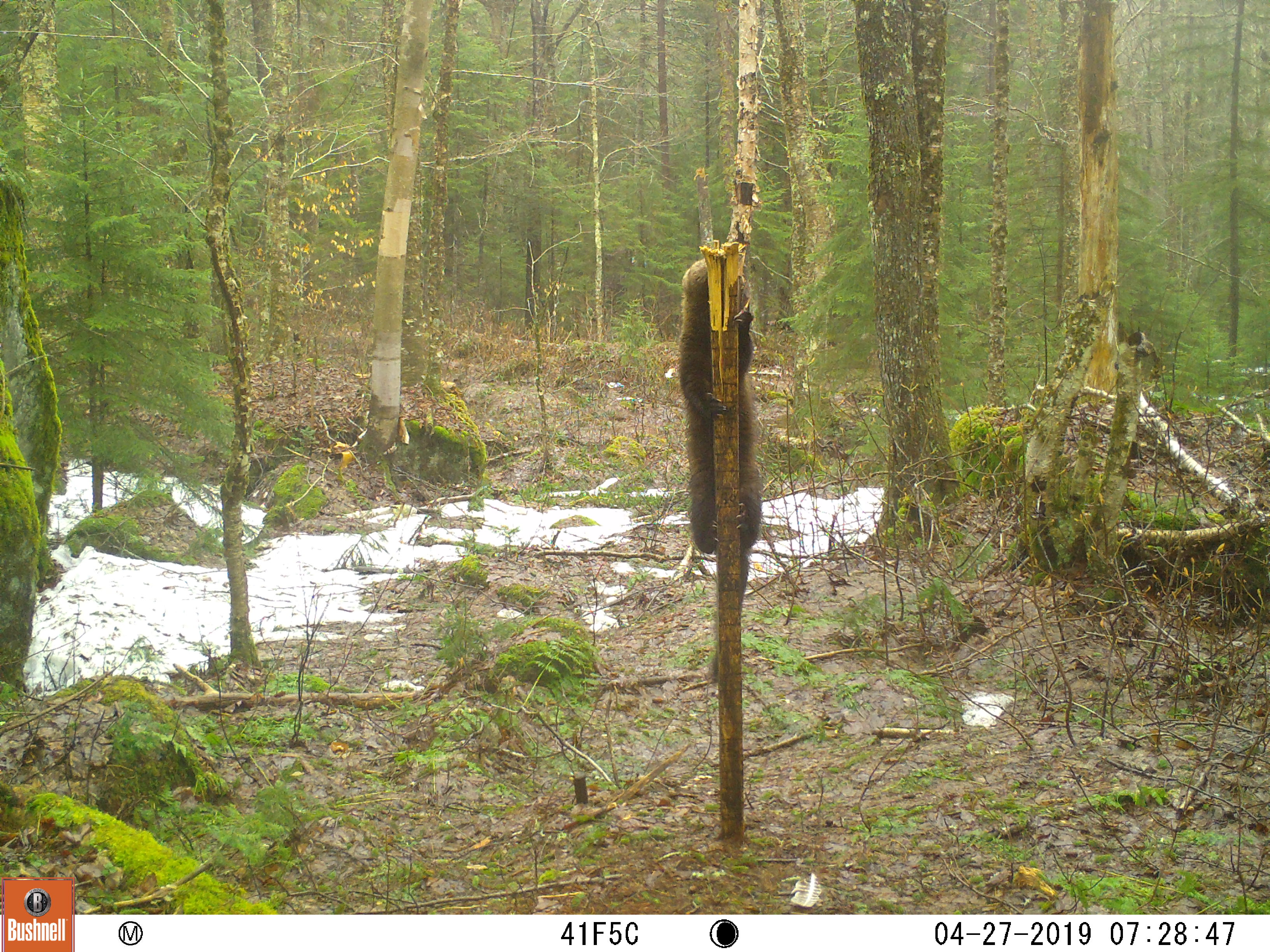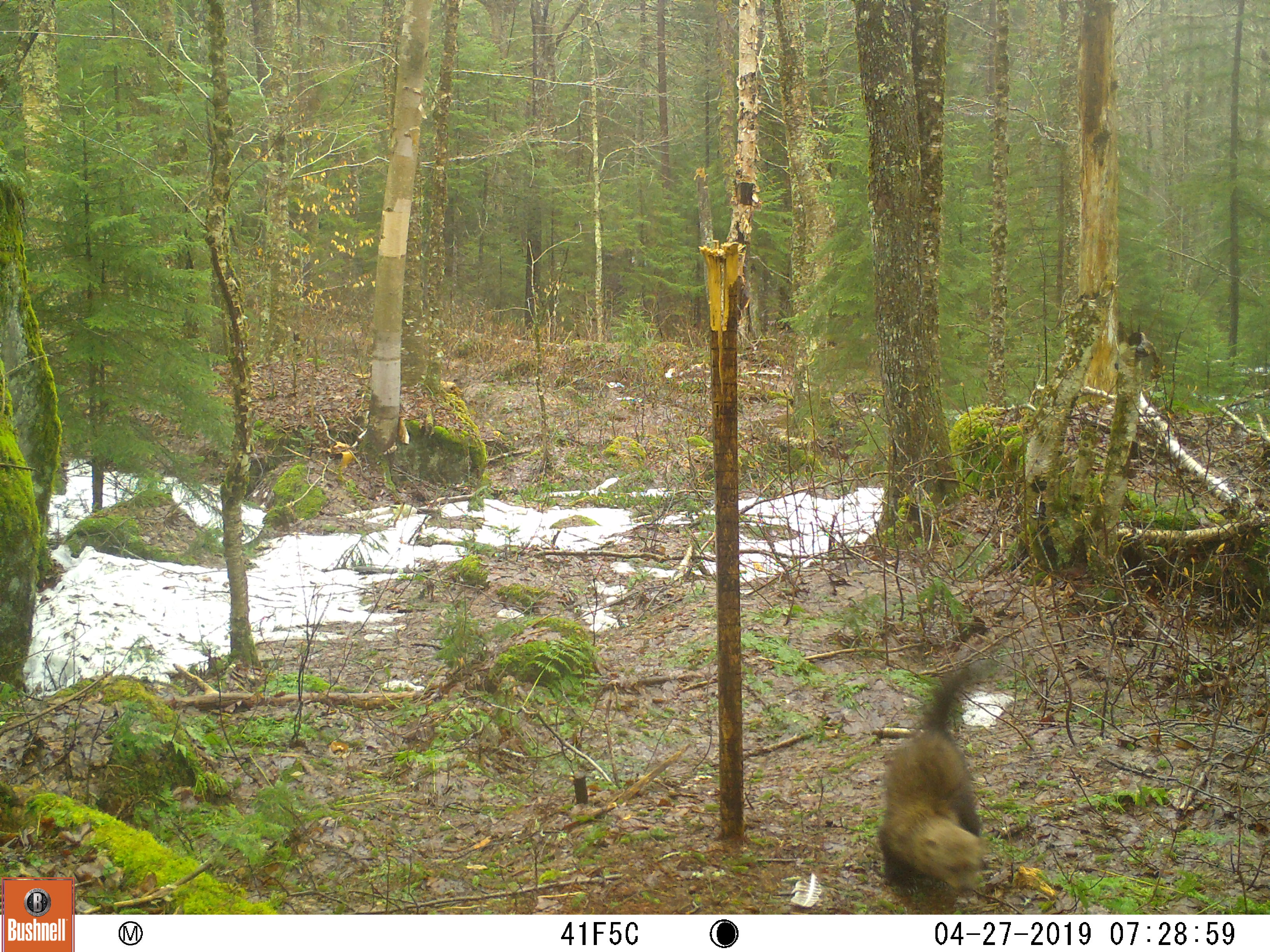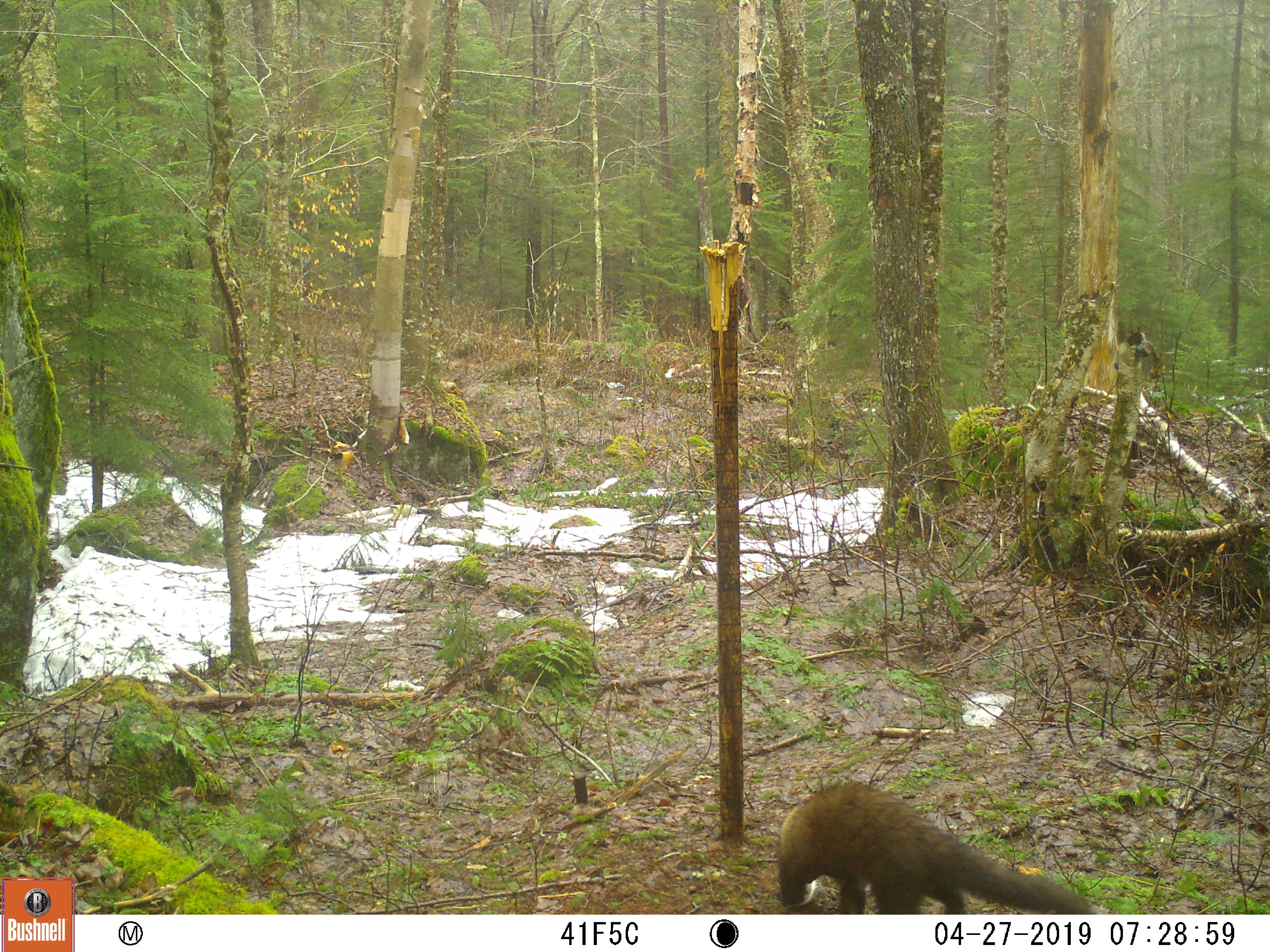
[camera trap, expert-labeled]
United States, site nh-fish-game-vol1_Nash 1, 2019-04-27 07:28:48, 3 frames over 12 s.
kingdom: Animalia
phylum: Chordata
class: Mammalia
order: Carnivora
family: Mustelidae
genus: Pekania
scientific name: Pekania pennanti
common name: fisher